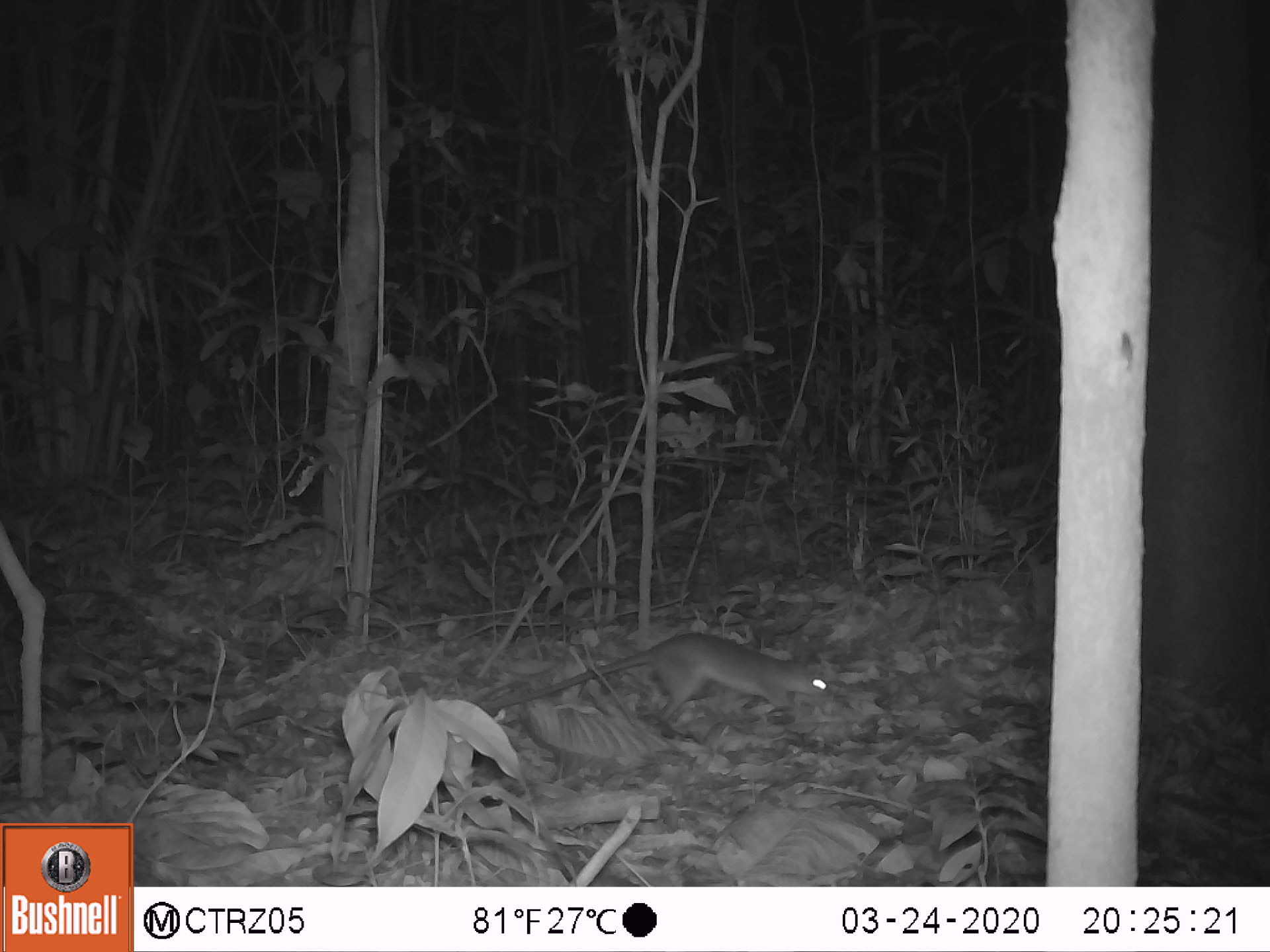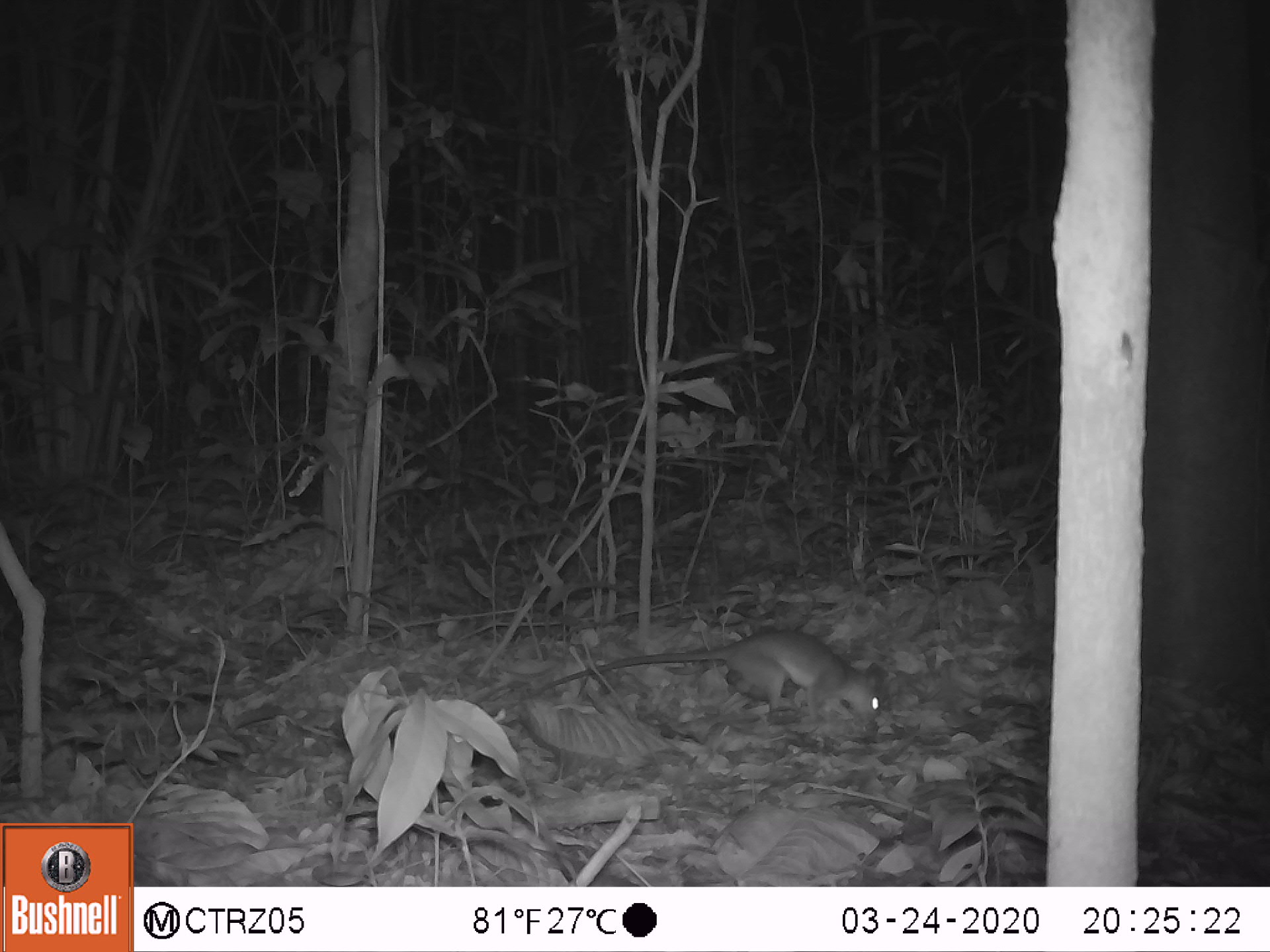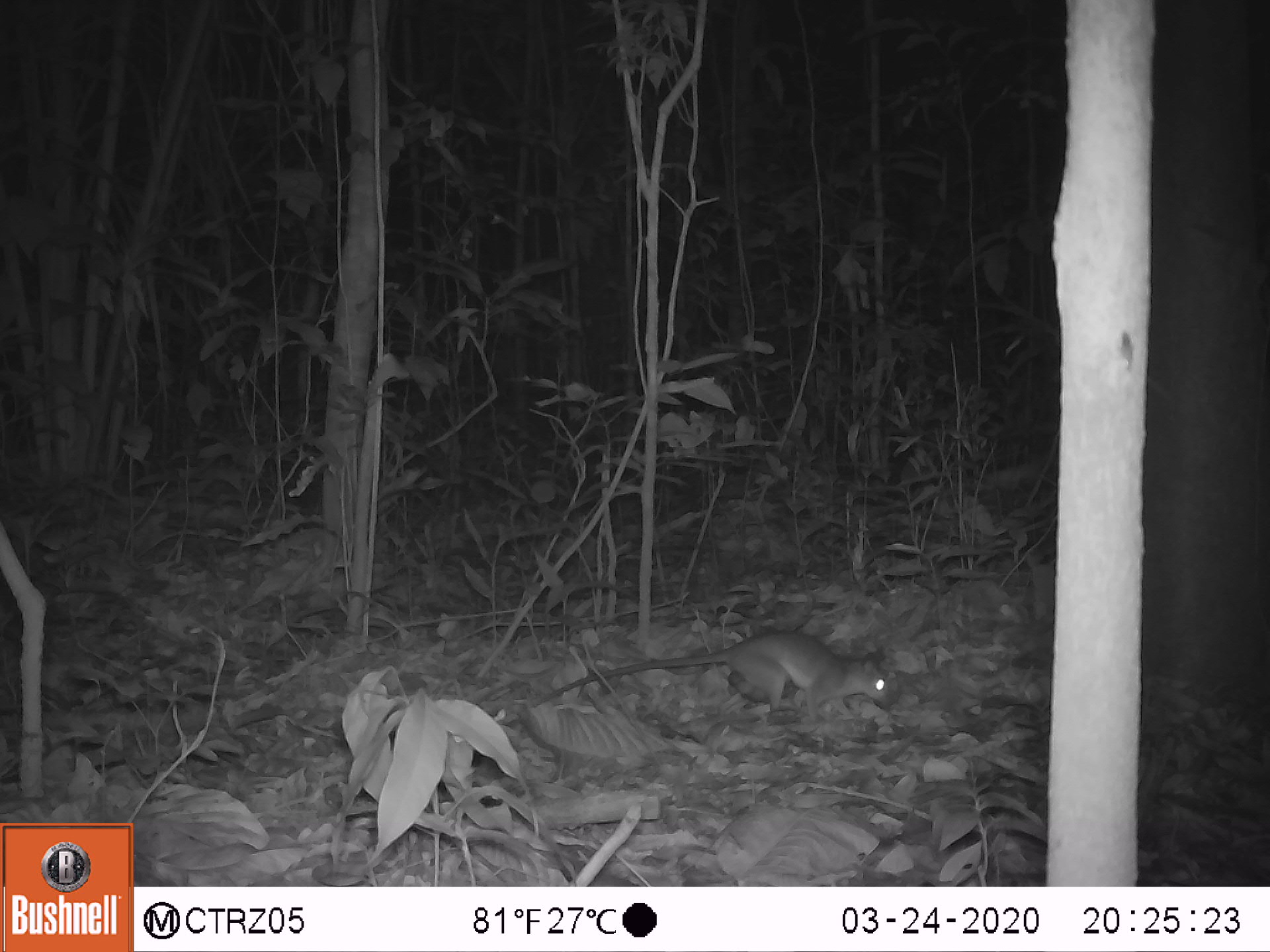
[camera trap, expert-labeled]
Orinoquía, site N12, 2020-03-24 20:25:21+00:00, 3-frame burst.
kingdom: Animalia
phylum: Chordata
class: Mammalia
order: Rodentia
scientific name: Rodentia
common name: rodent